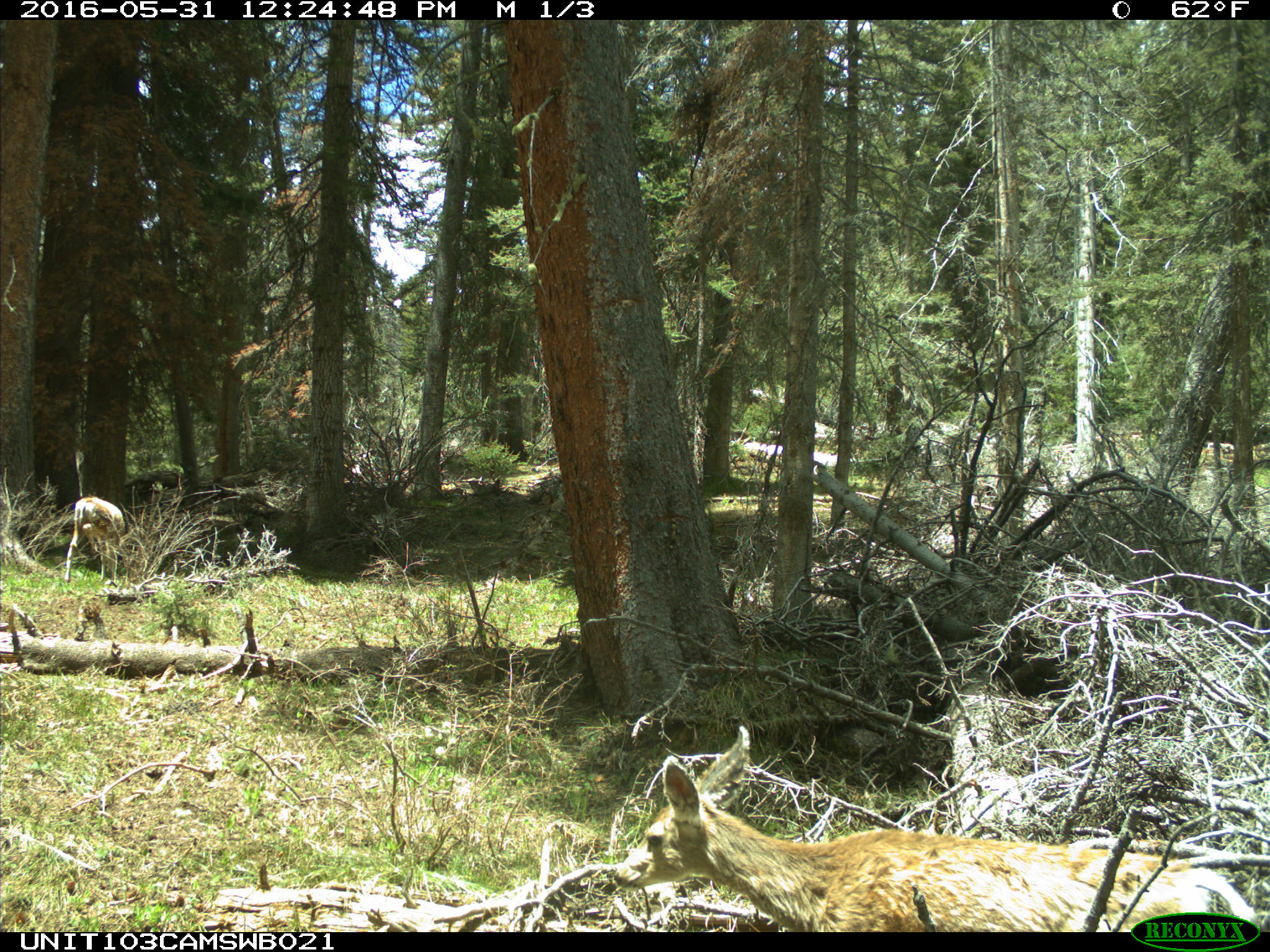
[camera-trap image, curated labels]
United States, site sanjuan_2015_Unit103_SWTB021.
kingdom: Animalia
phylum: Chordata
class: Mammalia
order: Artiodactyla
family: Cervidae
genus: Odocoileus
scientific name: Odocoileus hemionus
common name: mule deer